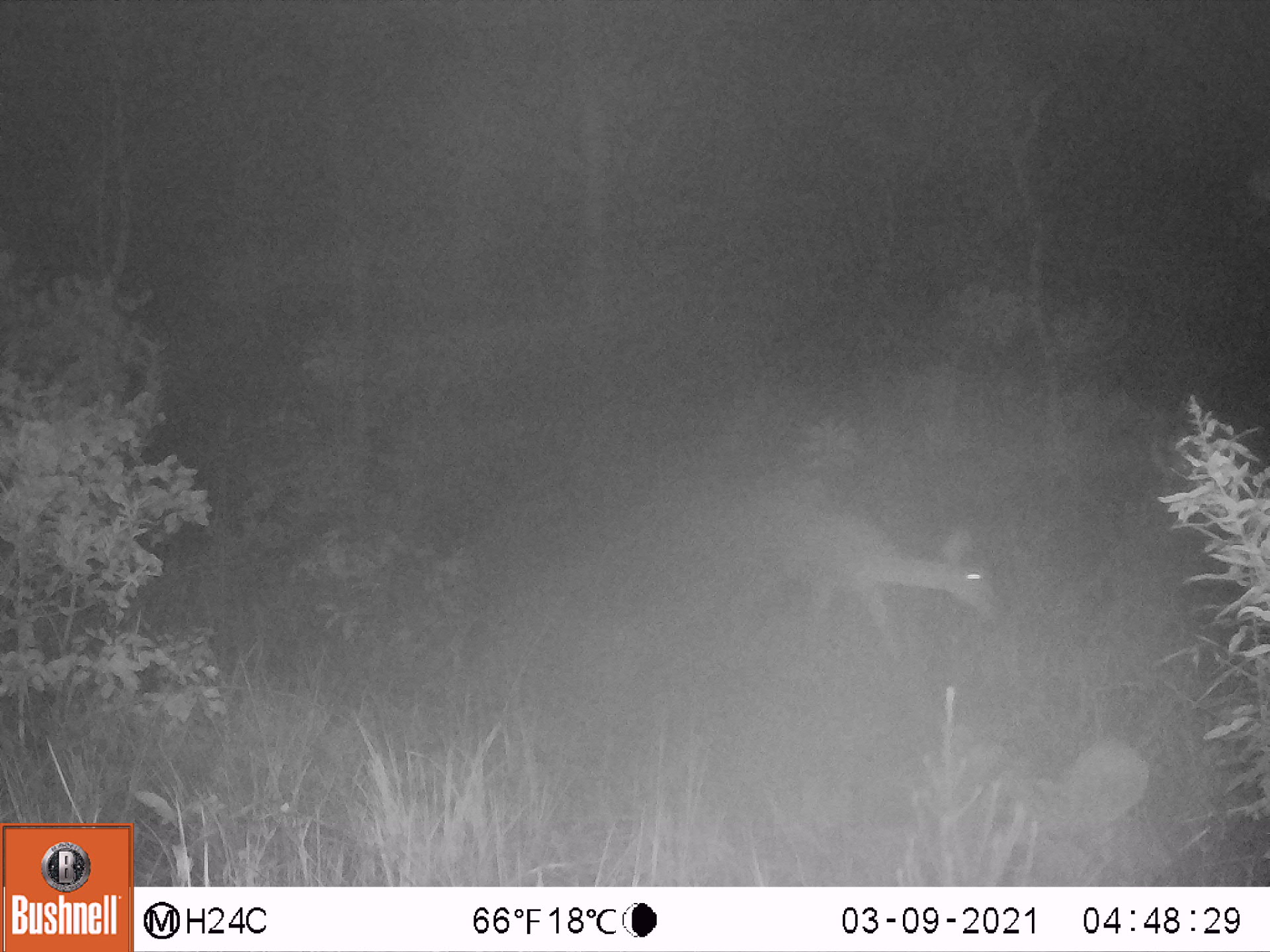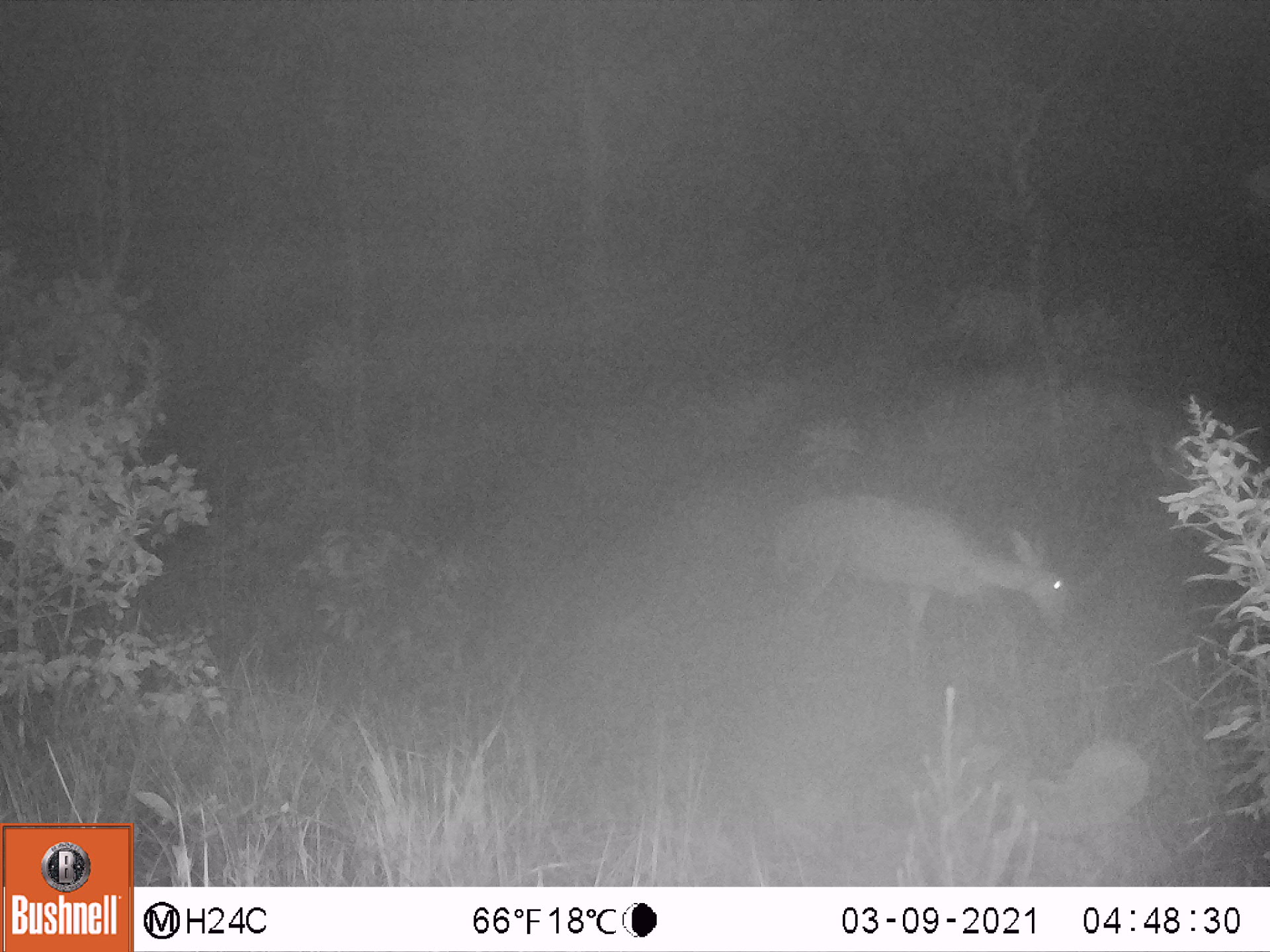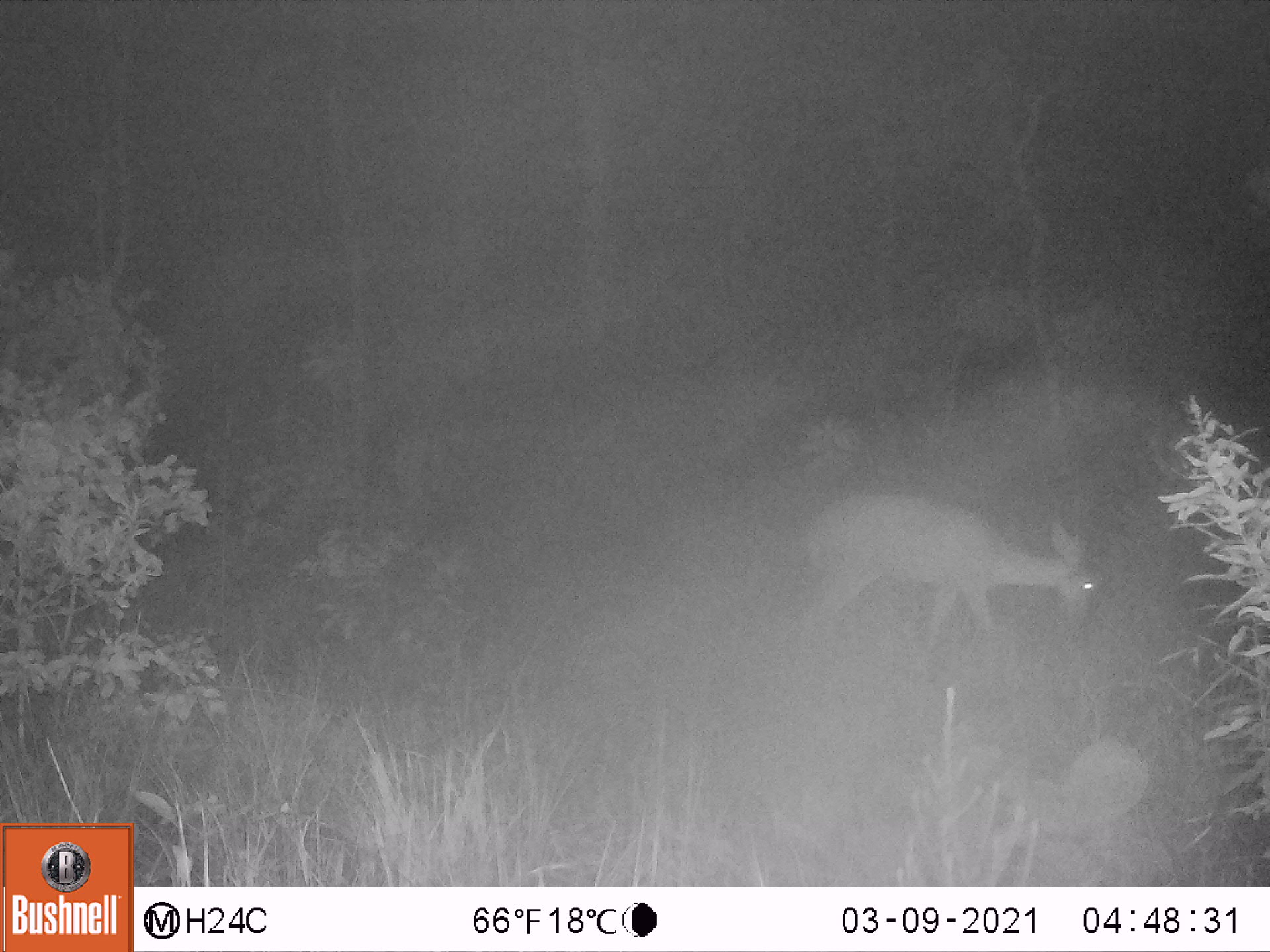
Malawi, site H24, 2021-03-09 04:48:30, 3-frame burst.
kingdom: Animalia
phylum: Chordata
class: Mammalia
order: Artiodactyla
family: Bovidae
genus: Redunca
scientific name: Redunca arundinum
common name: southern reedbuck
Southern reedbuck (Redunca arundinum), count 1.